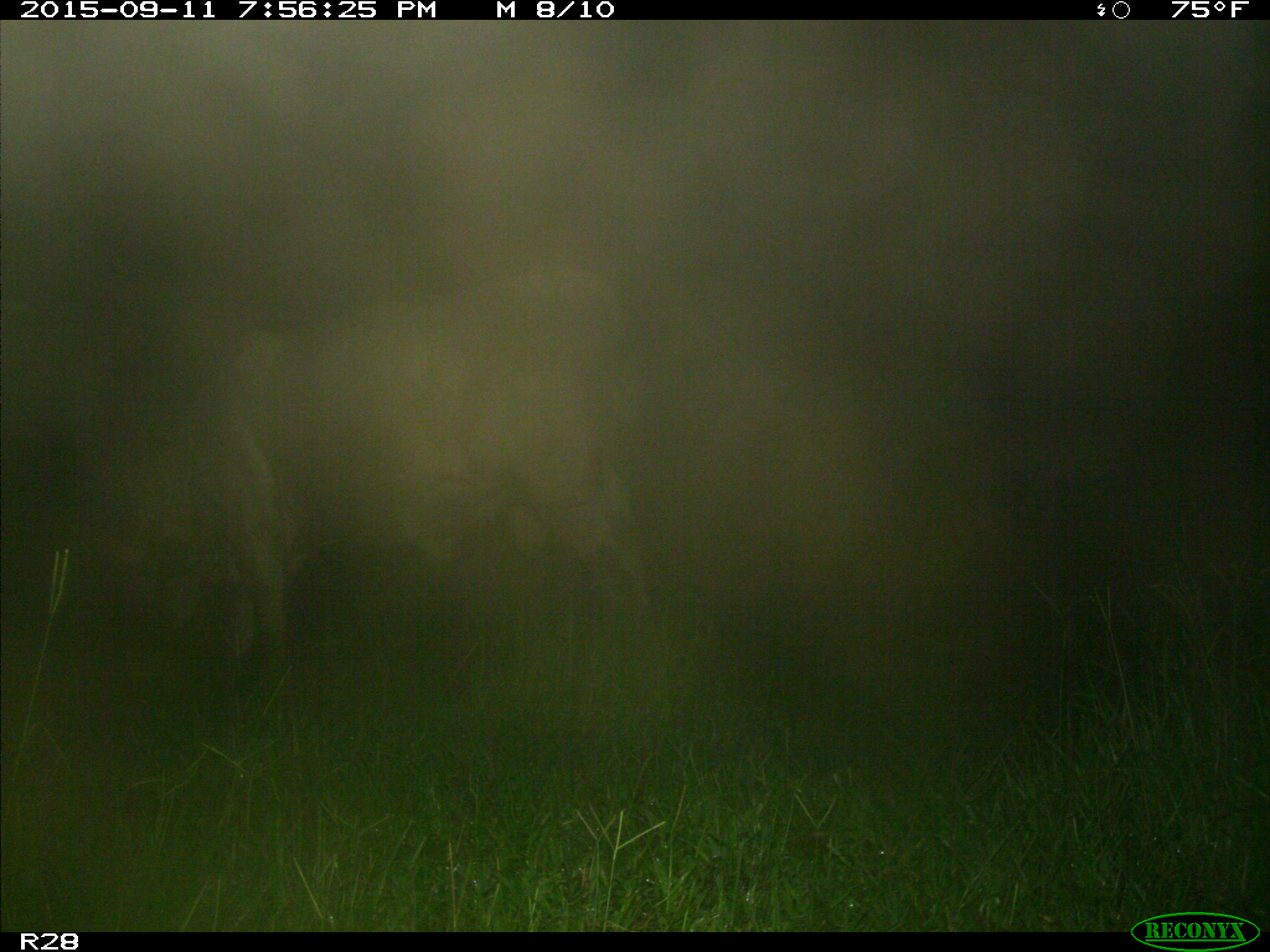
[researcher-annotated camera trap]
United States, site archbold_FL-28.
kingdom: Animalia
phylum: Chordata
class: Mammalia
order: Artiodactyla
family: Bovidae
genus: Bos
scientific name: Bos taurus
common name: domestic cow